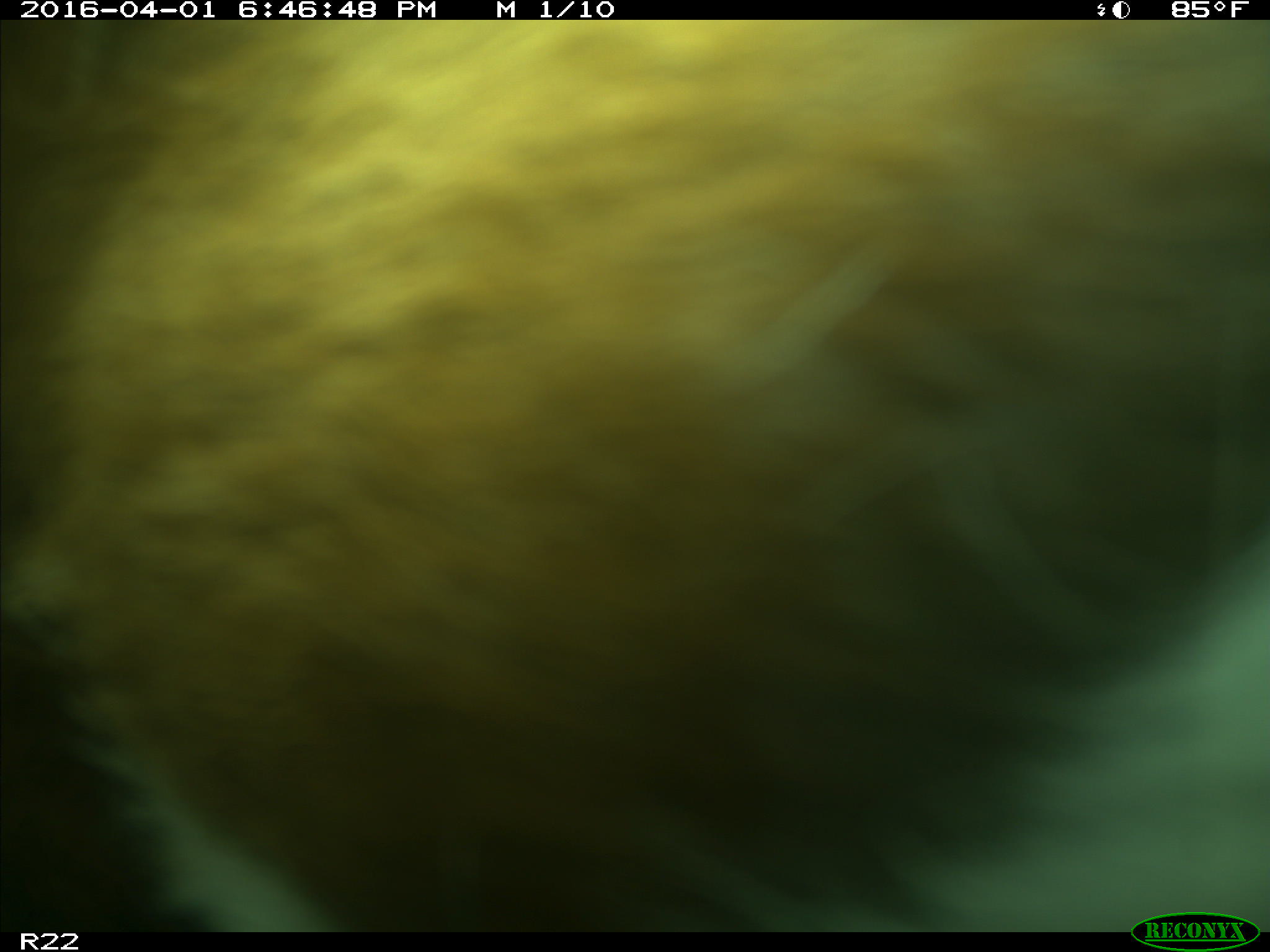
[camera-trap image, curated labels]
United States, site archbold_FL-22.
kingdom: Animalia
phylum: Chordata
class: Mammalia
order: Artiodactyla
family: Bovidae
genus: Bos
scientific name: Bos taurus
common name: domestic cow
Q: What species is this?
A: Bos taurus (domestic cow).